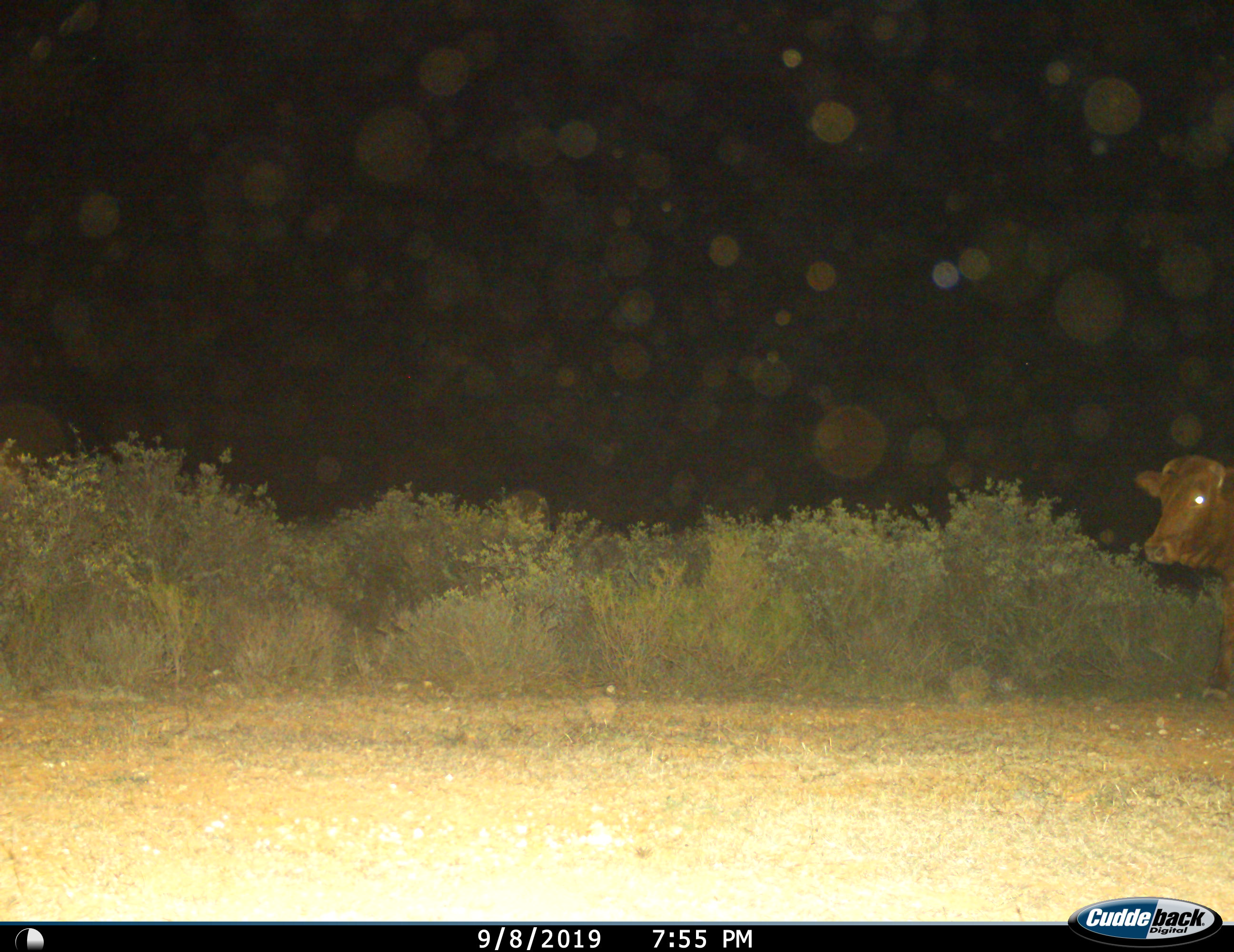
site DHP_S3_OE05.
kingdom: Animalia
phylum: Chordata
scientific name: Vertebrata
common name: domestic animal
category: domesticanimal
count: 1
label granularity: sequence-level